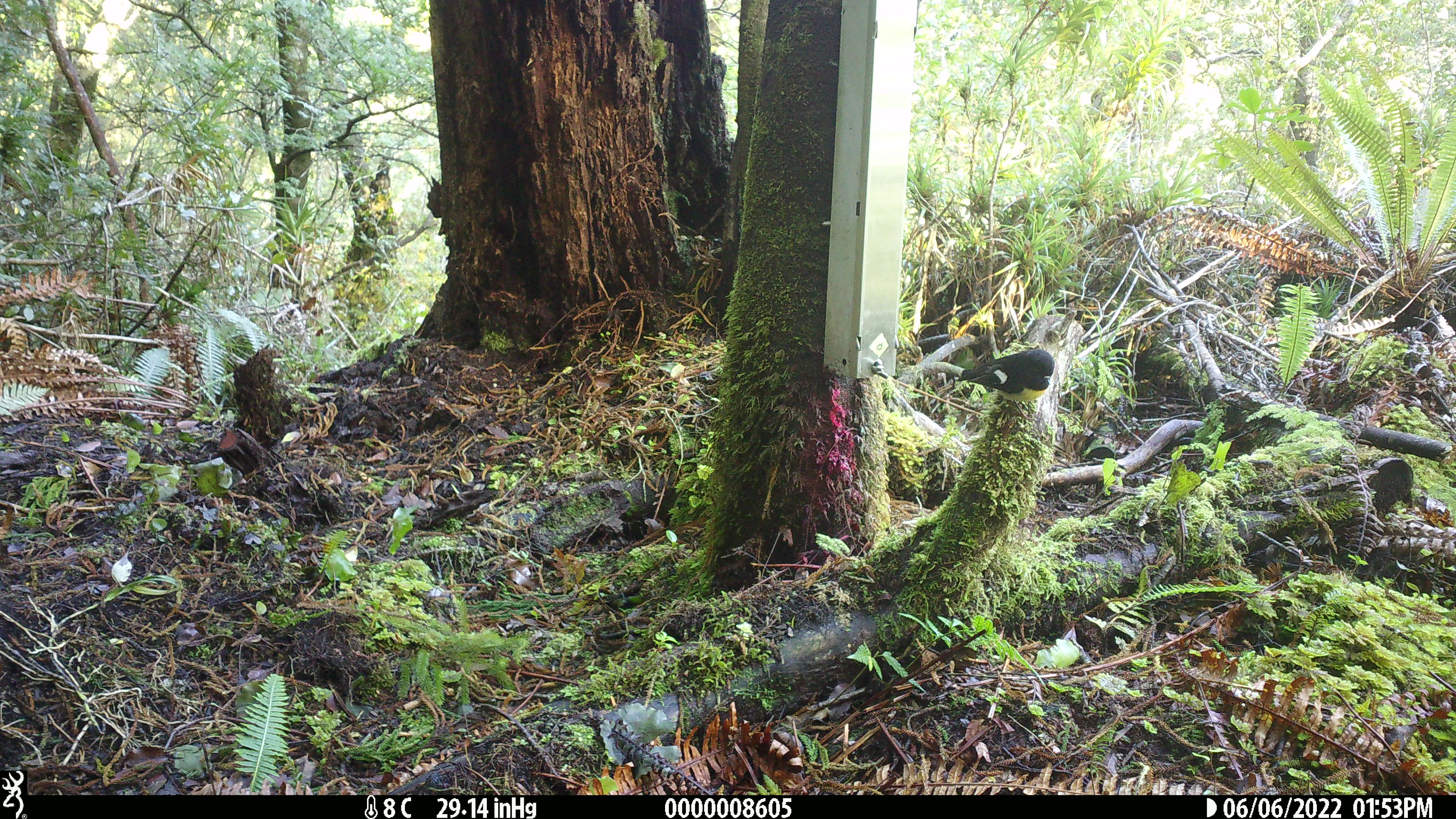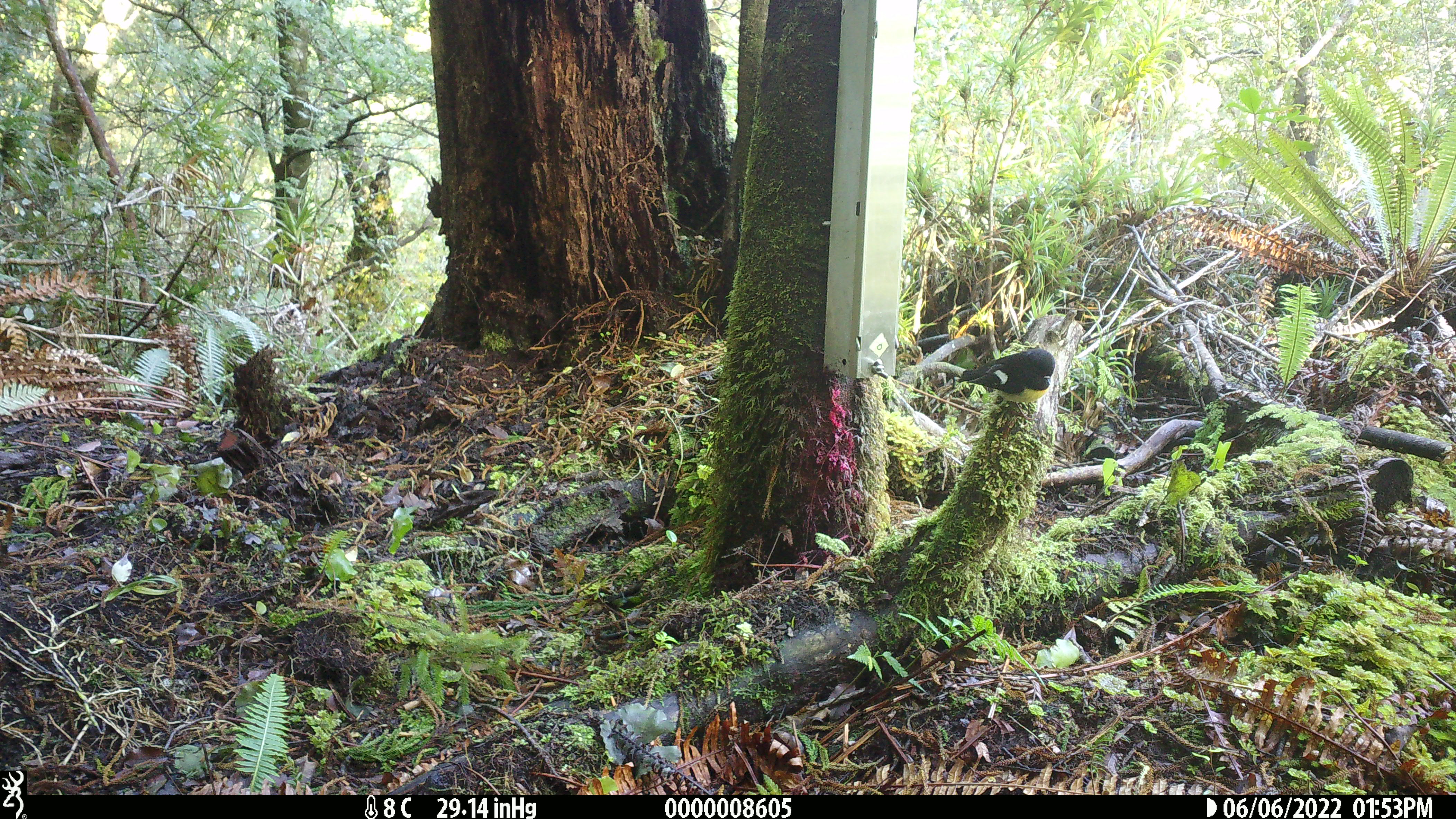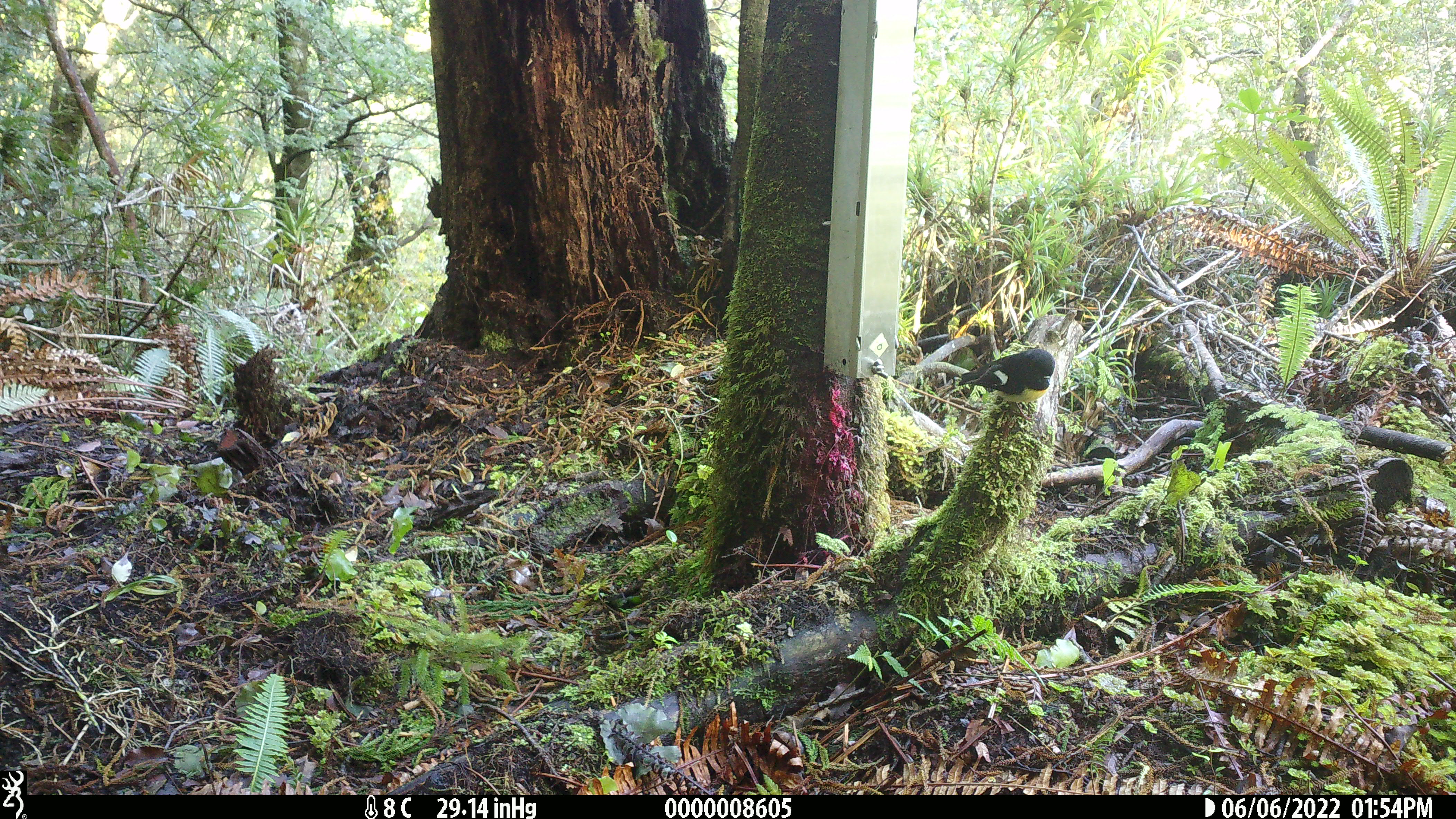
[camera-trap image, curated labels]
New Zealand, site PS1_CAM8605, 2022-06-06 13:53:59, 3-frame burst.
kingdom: Animalia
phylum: Chordata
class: Aves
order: Passeriformes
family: Petroicidae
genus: Petroica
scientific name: Petroica macrocephala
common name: tomtit